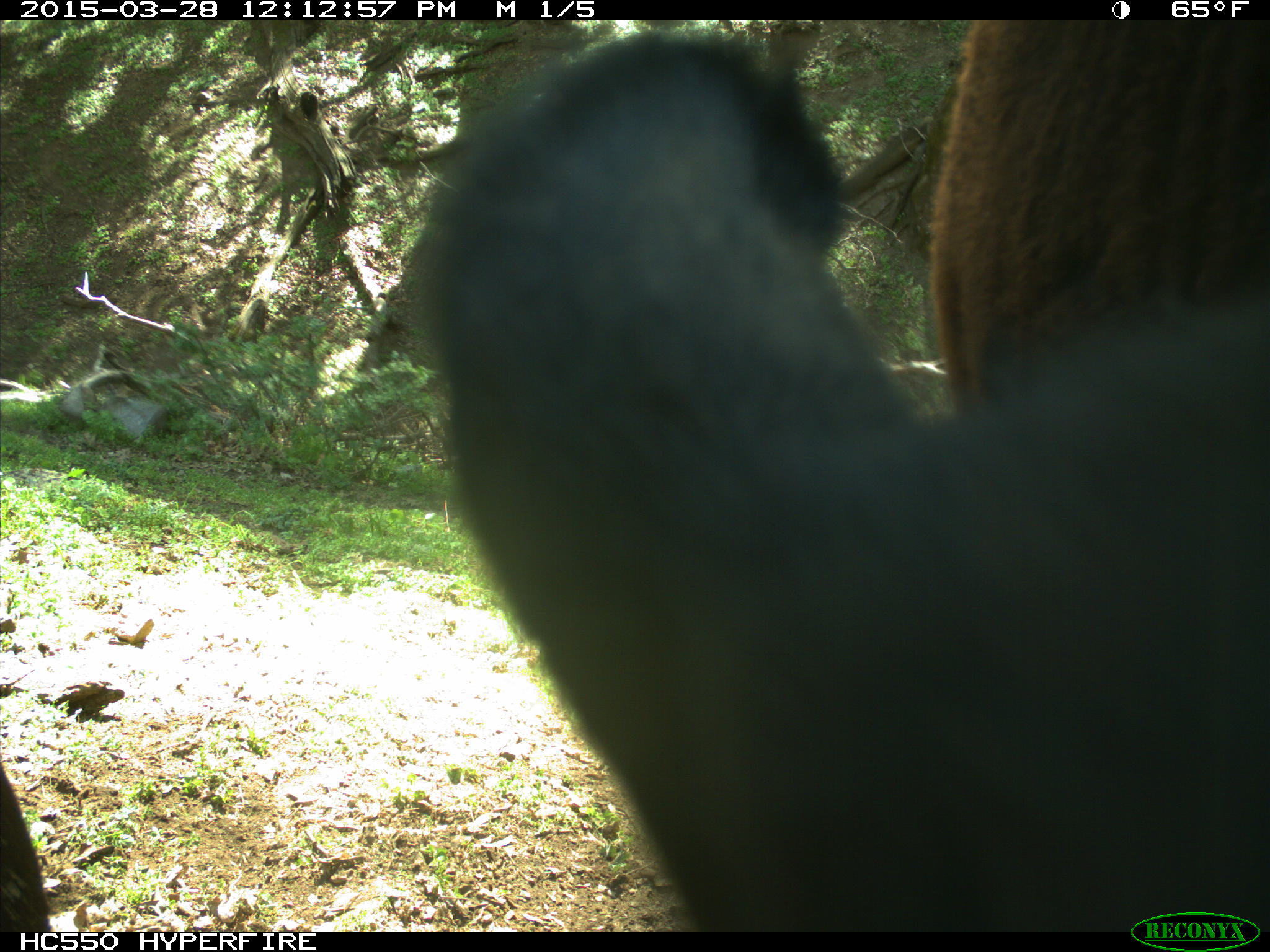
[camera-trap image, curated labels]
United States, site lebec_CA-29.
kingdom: Animalia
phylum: Chordata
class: Mammalia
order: Artiodactyla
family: Bovidae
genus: Bos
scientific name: Bos taurus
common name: domestic cow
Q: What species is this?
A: Bos taurus (domestic cow).